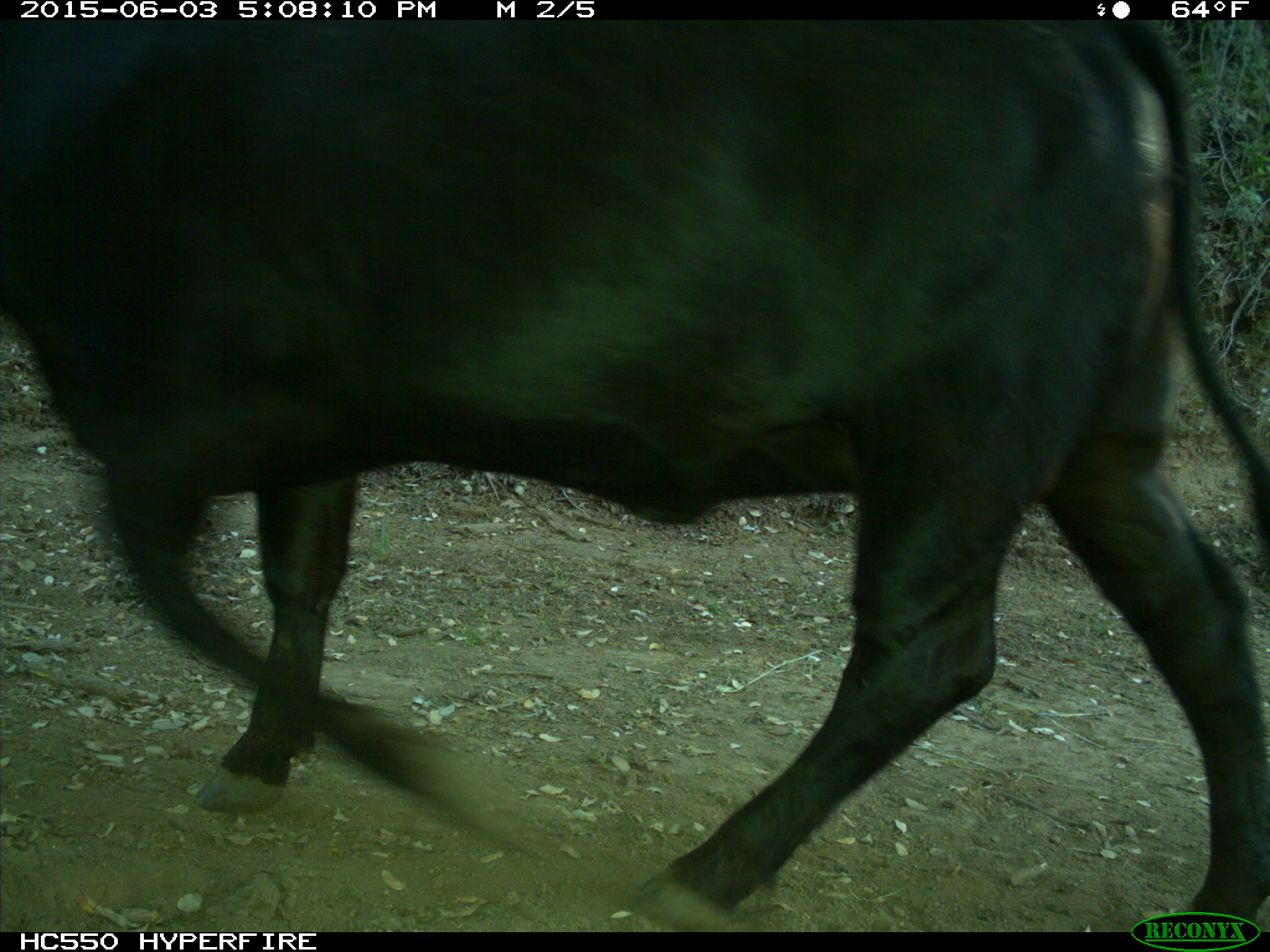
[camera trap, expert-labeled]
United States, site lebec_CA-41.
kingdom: Animalia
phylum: Chordata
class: Mammalia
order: Artiodactyla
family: Bovidae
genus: Bos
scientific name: Bos taurus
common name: domestic cow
Bos taurus (domestic cow).